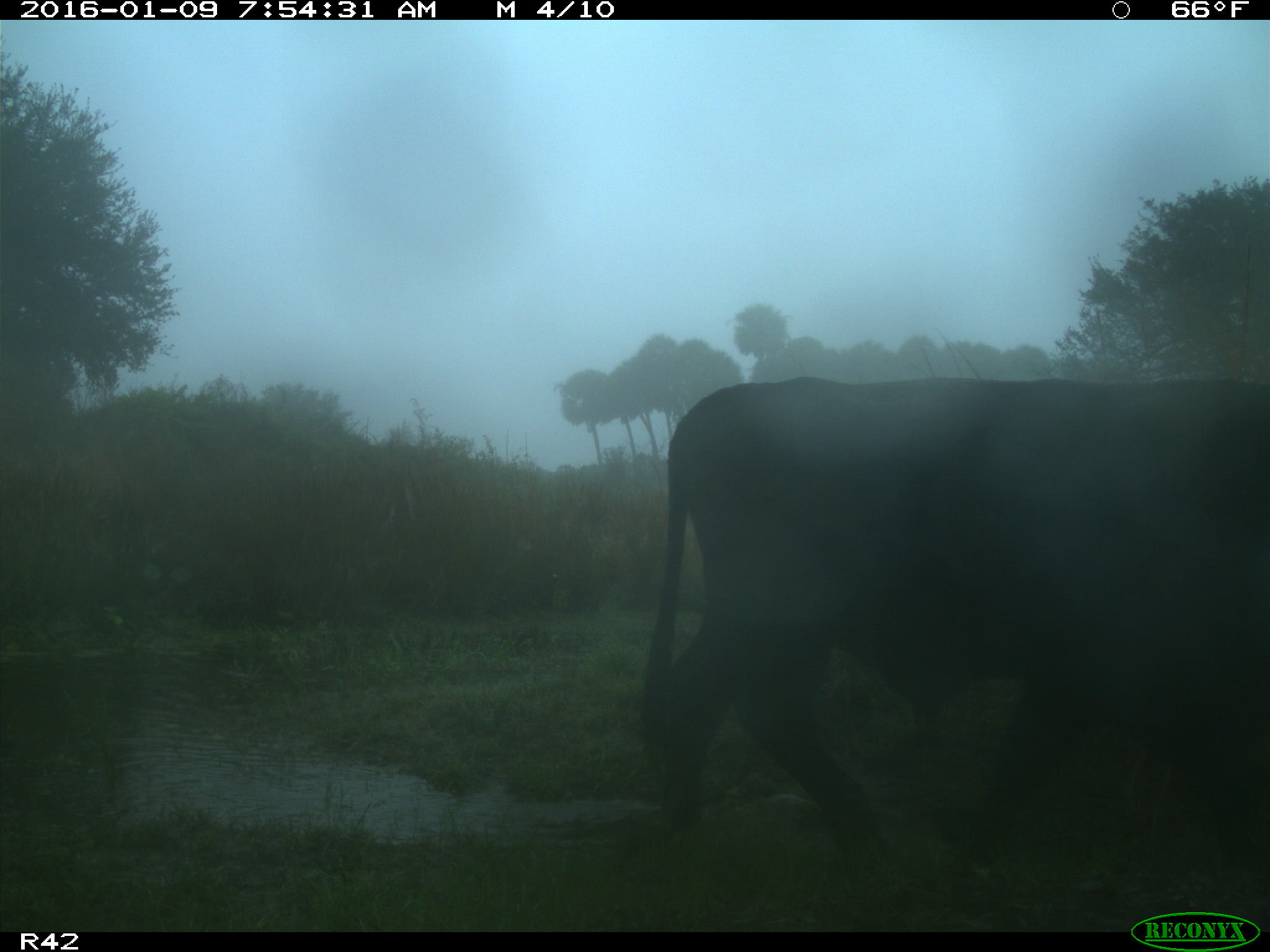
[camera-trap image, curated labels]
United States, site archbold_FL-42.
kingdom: Animalia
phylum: Chordata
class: Mammalia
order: Artiodactyla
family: Bovidae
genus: Bos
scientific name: Bos taurus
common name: domestic cow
Bos taurus (domestic cow).